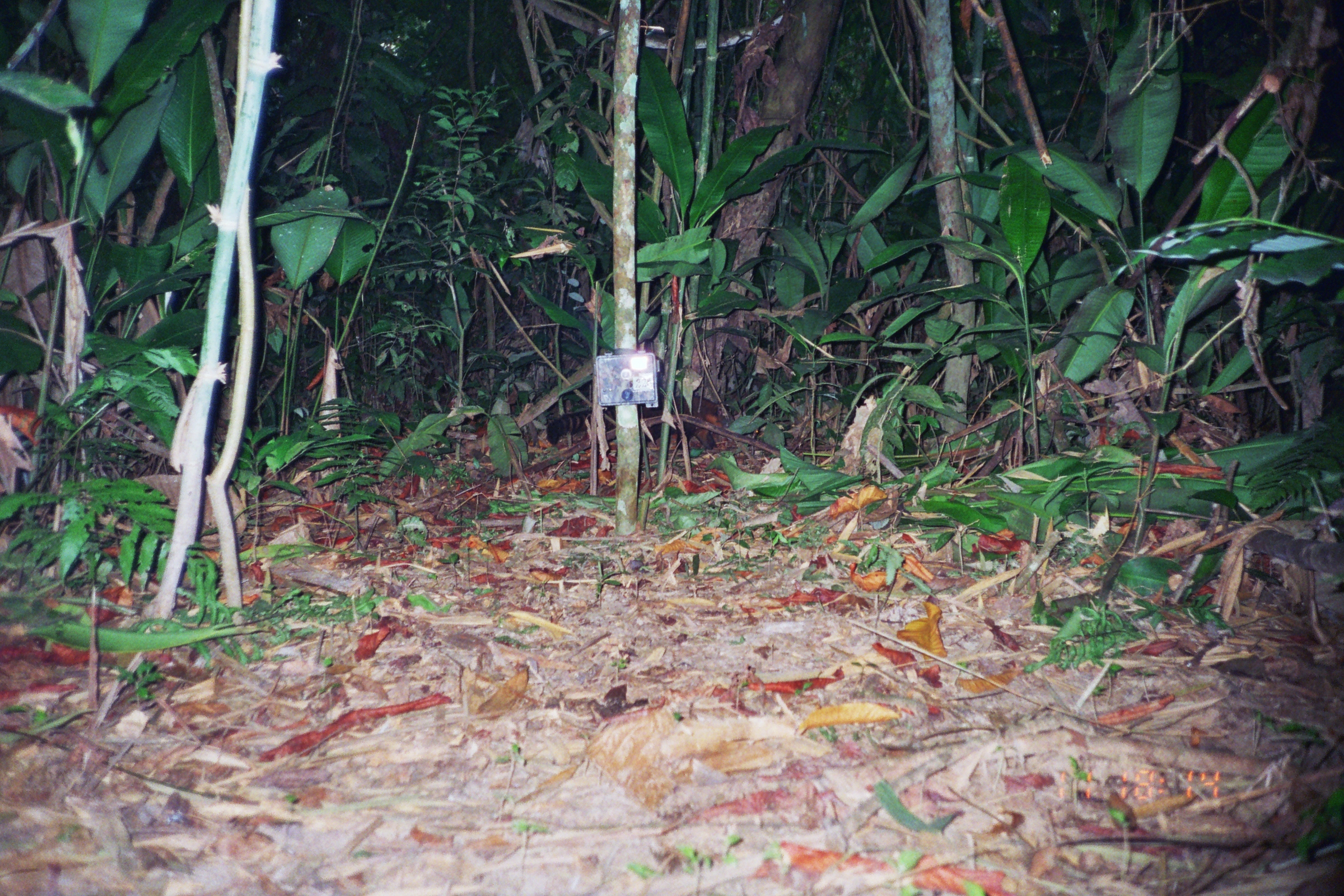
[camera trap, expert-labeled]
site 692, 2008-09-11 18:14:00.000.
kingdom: Animalia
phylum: Chordata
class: Mammalia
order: Carnivora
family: Procyonidae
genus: Nasua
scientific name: Nasua nasua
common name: south american coati